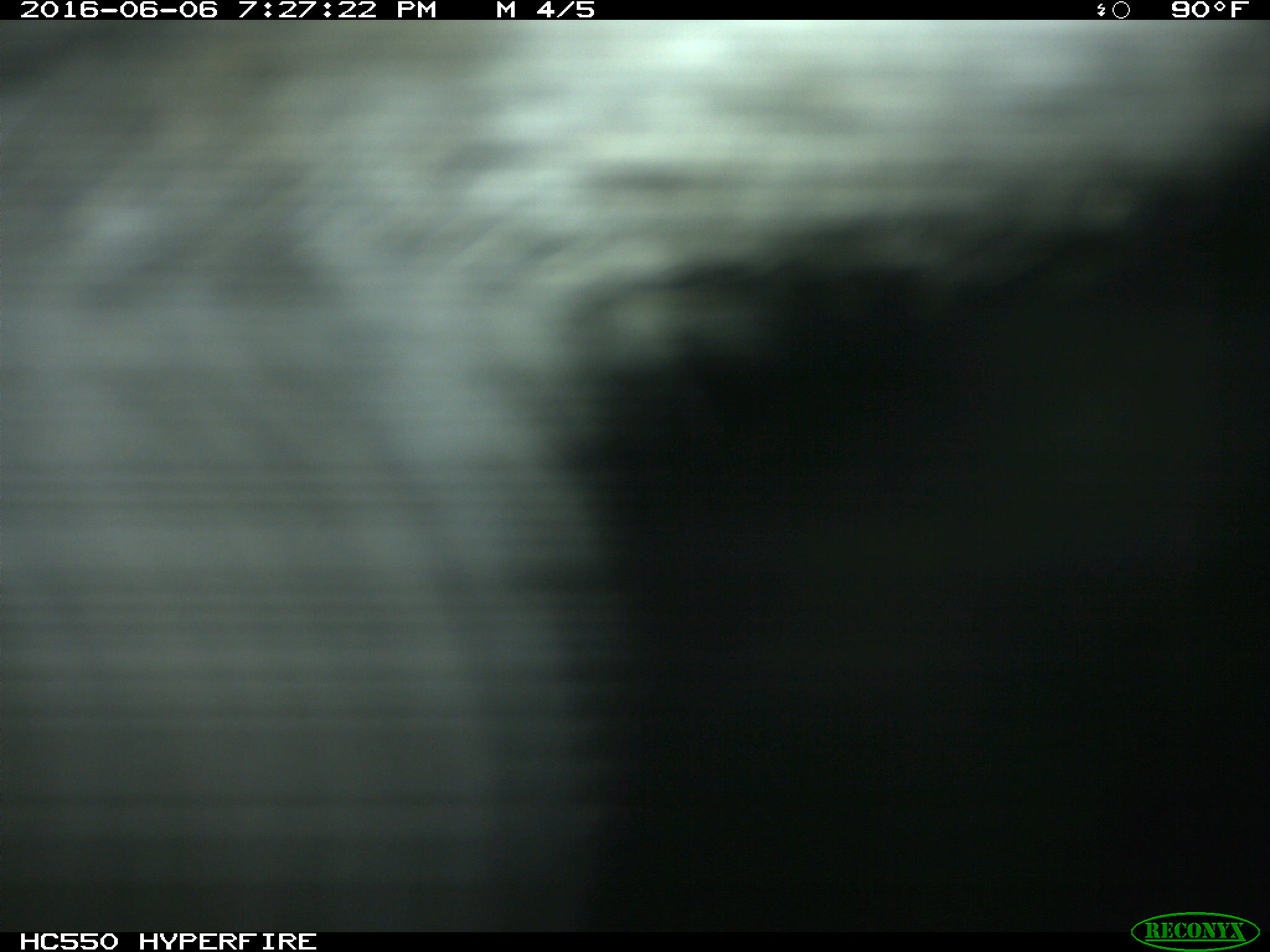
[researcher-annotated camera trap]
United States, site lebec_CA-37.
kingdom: Animalia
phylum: Chordata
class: Mammalia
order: Artiodactyla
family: Bovidae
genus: Bos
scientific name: Bos taurus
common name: domestic cow